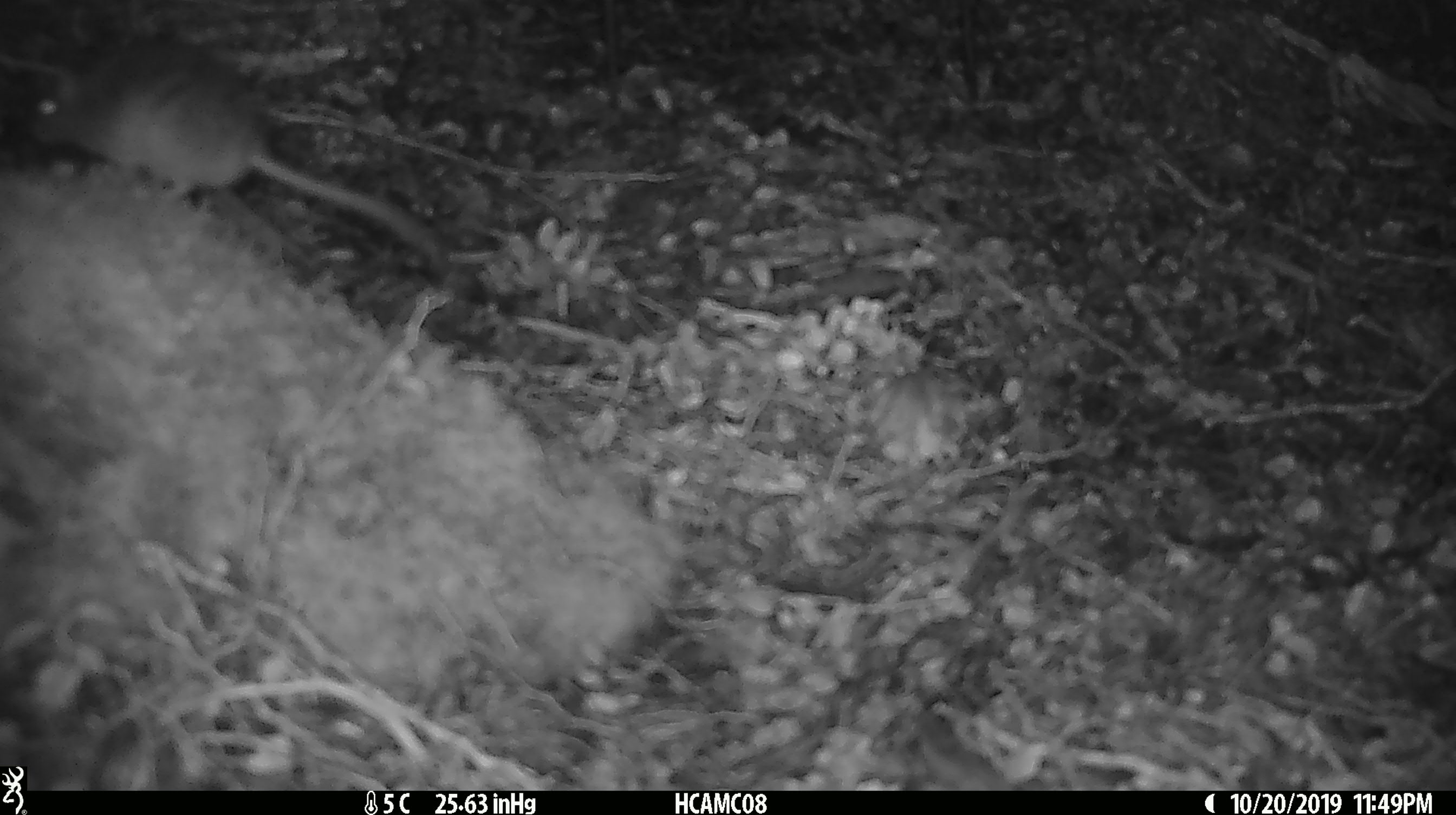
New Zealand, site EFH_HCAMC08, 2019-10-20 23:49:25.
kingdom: Animalia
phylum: Chordata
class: Mammalia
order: Rodentia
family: Muridae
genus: Mus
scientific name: Mus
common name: mouse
Mouse (Mus).